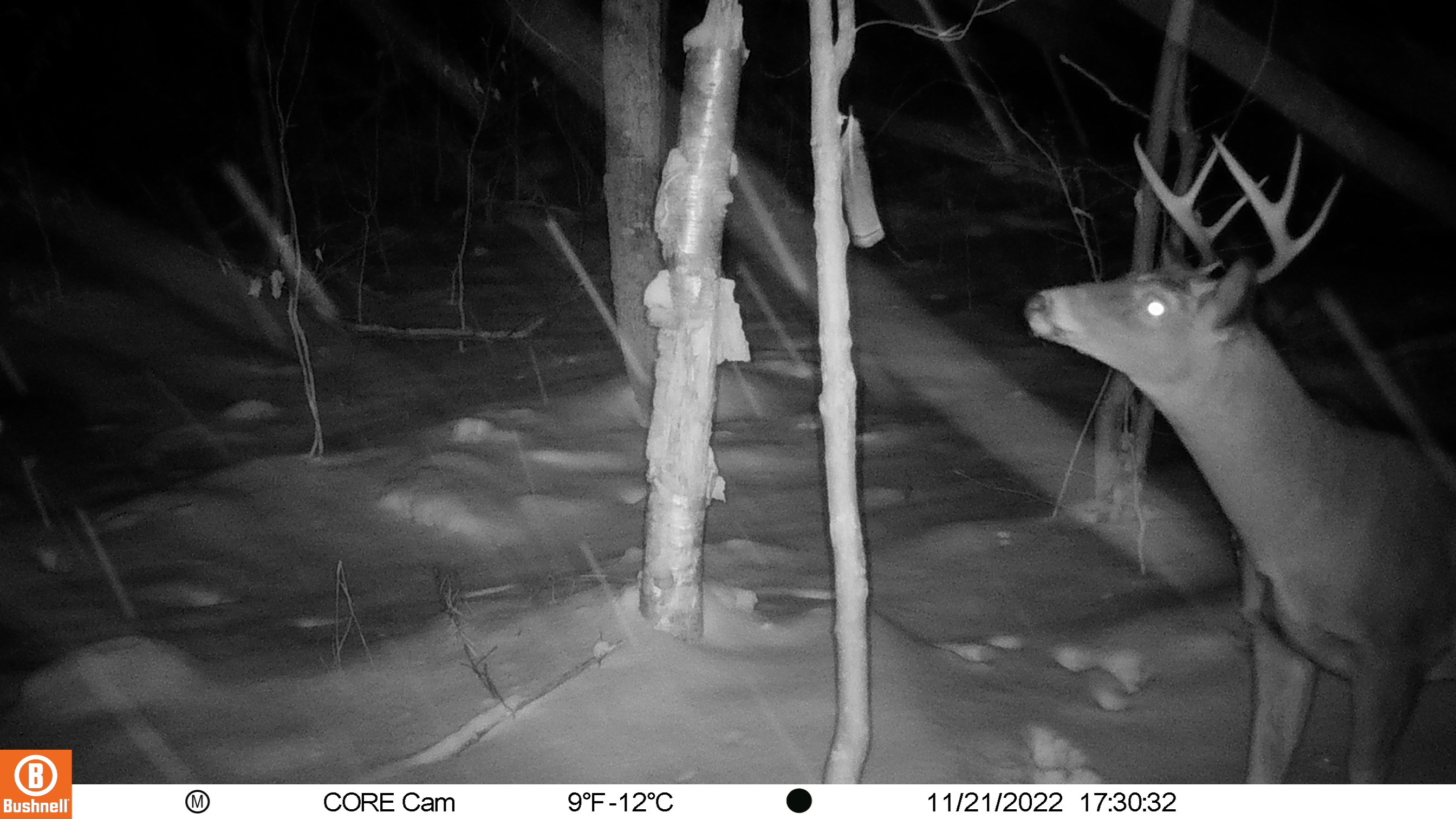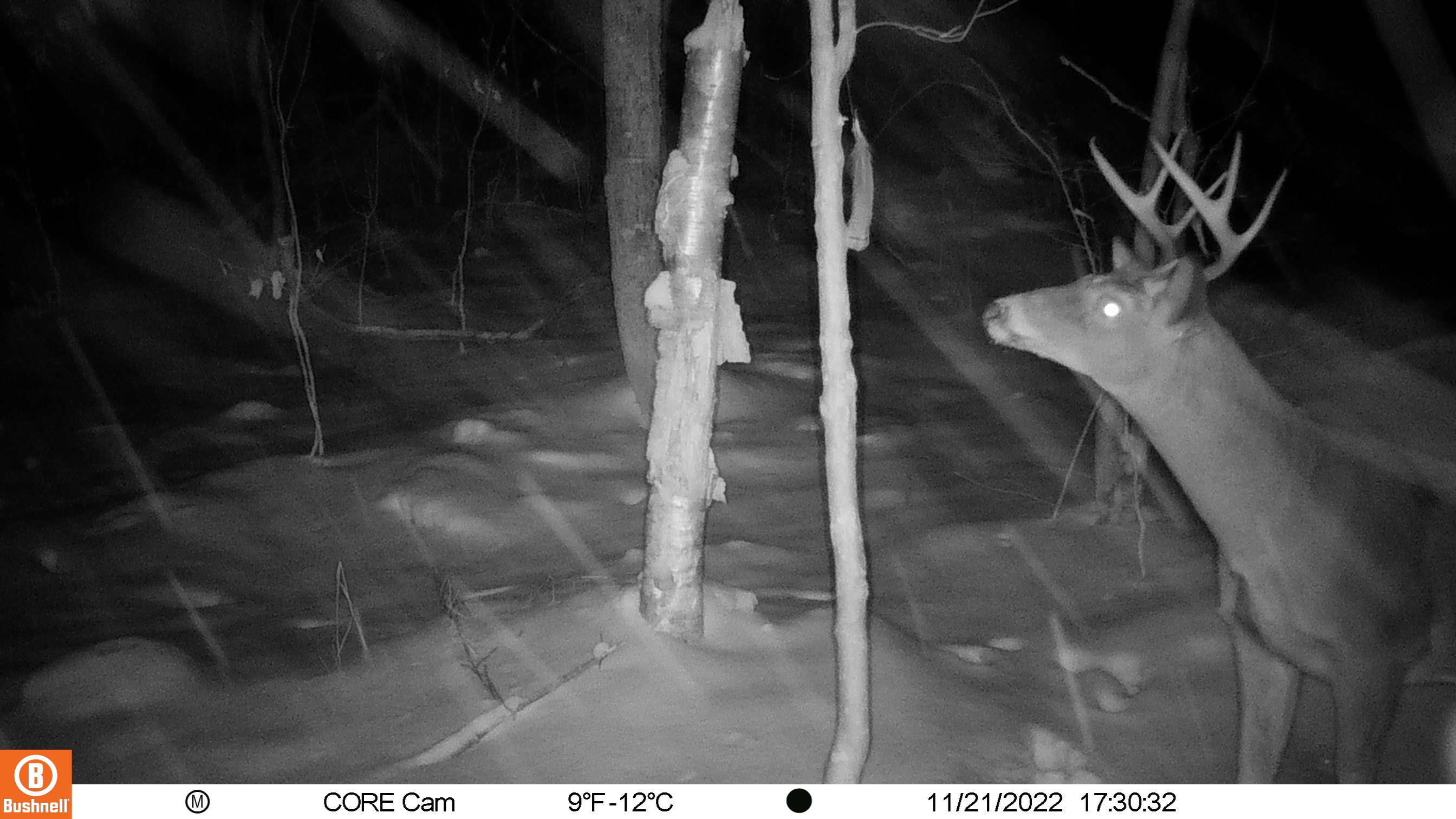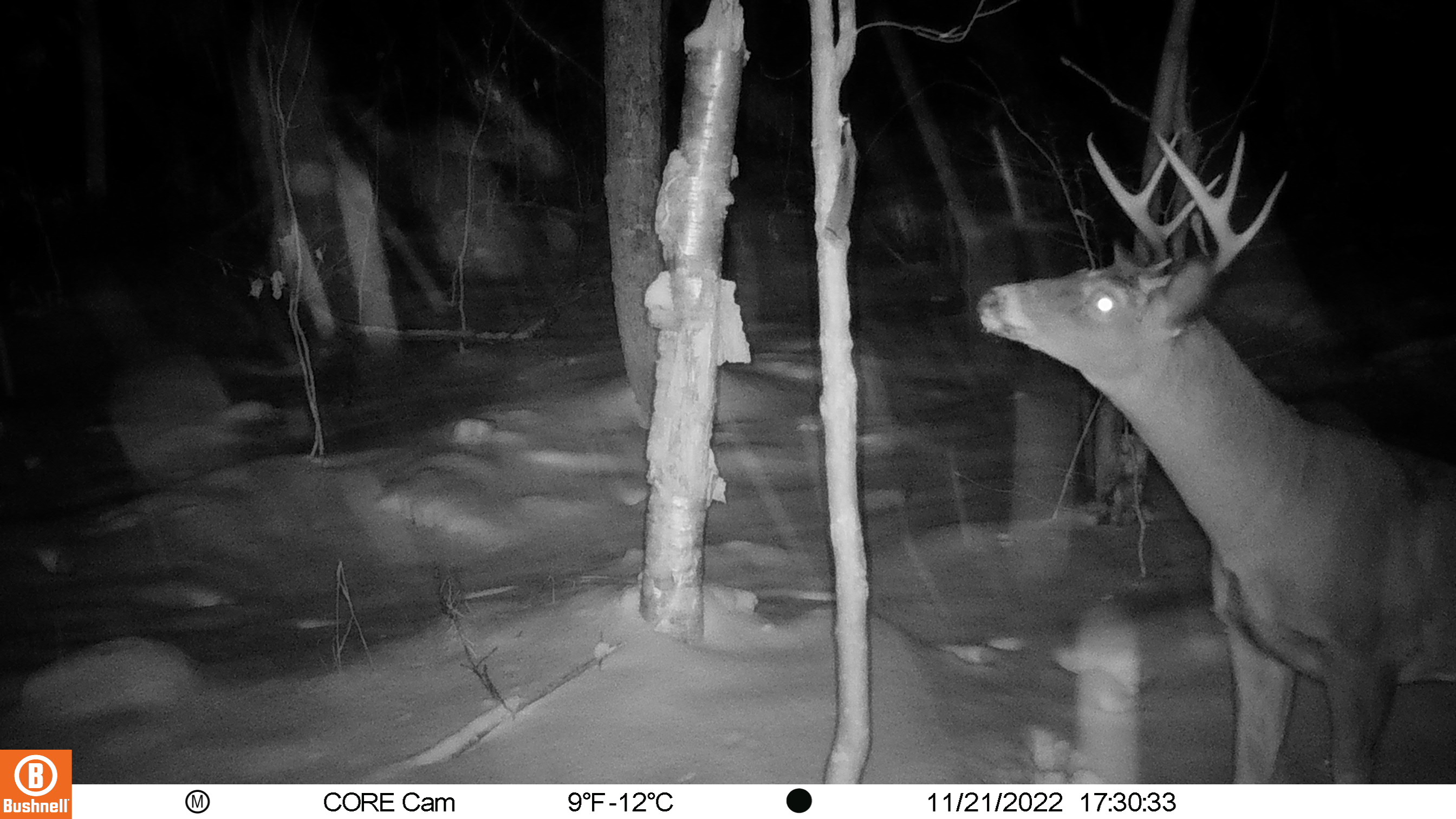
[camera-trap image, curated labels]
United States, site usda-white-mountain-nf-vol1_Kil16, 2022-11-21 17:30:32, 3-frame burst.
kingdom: Animalia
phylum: Chordata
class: Mammalia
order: Artiodactyla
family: Cervidae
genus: Odocoileus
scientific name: Odocoileus virginianus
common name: white-tailed deer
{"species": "white-tailed deer (Odocoileus virginianus)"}